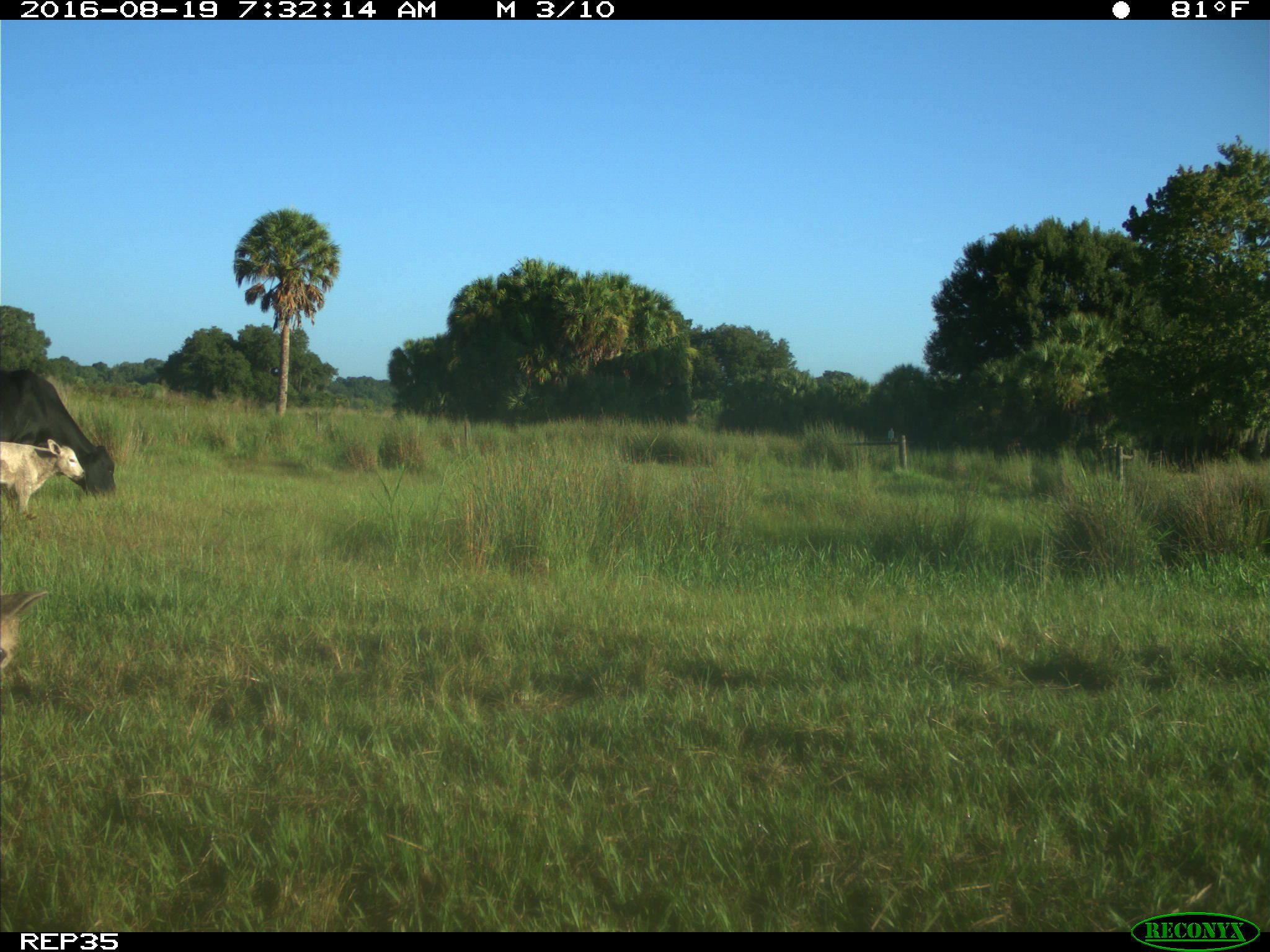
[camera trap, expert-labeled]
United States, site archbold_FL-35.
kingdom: Animalia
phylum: Chordata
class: Mammalia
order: Artiodactyla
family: Bovidae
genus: Bos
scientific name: Bos taurus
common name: domestic cow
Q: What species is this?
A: Bos taurus (domestic cow).